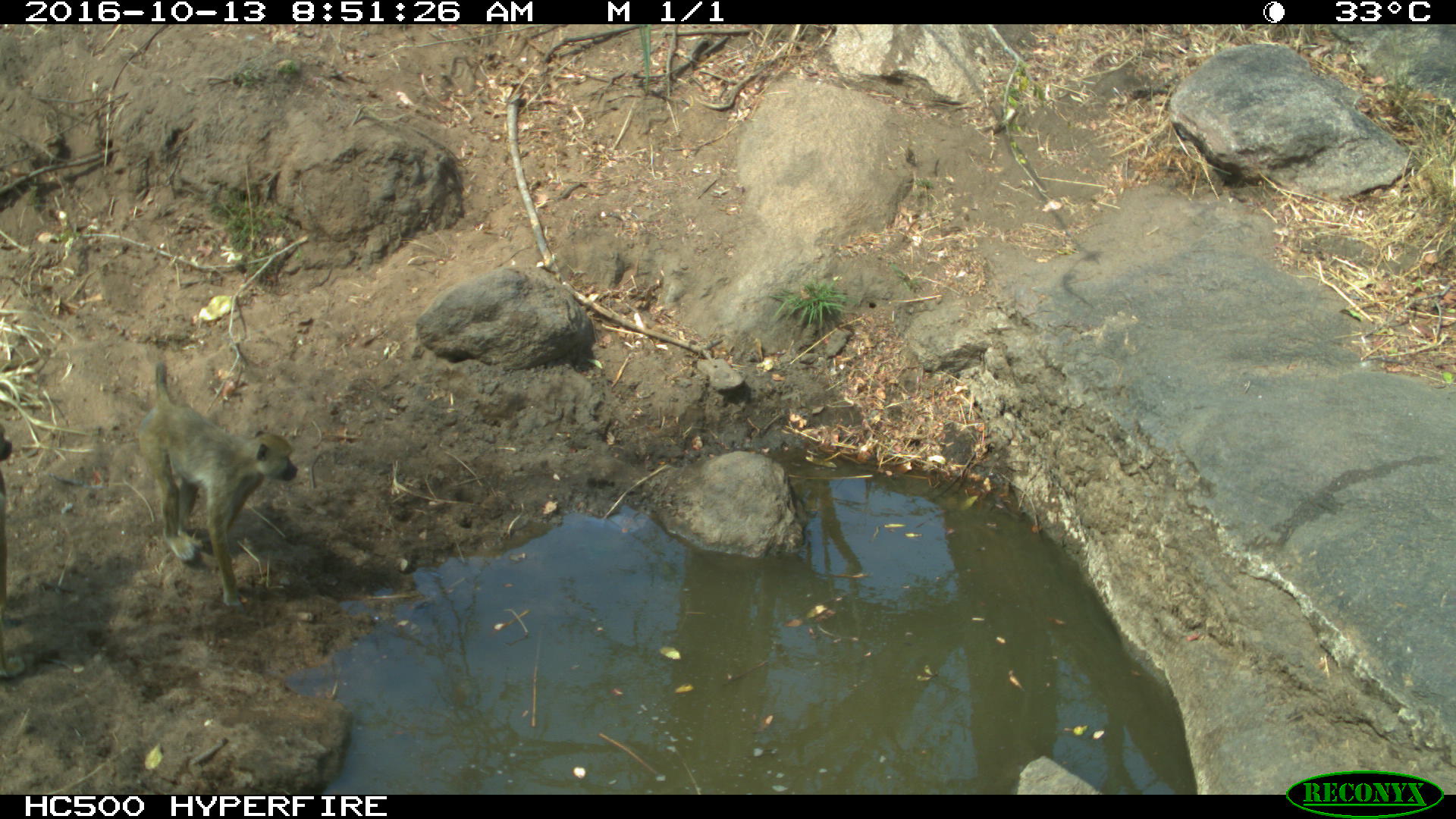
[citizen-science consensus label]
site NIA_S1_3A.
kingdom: Animalia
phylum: Chordata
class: Mammalia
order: Primates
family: Cercopithecidae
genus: Papio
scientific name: Papio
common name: baboon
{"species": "baboon (Papio)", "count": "1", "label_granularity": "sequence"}